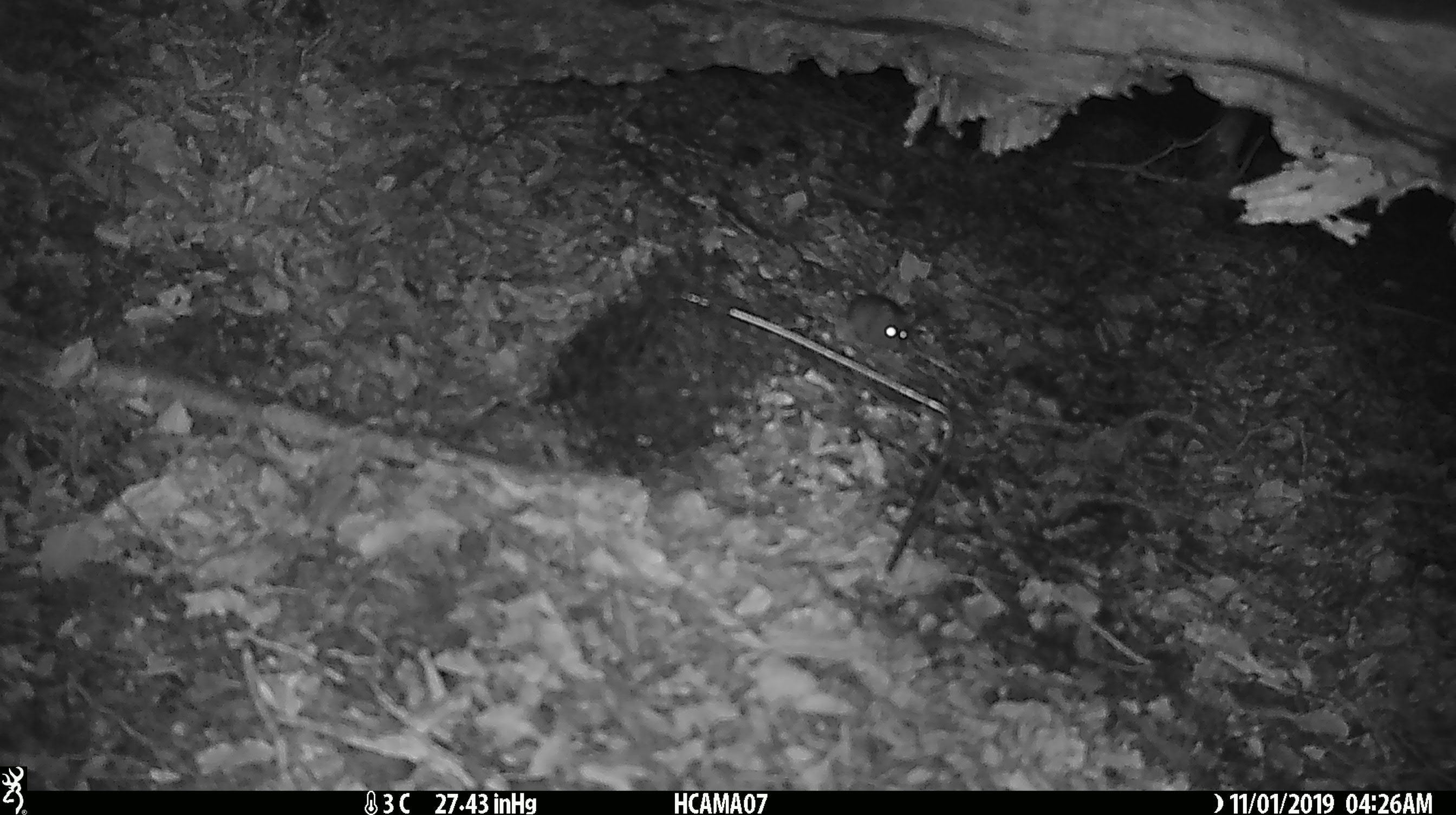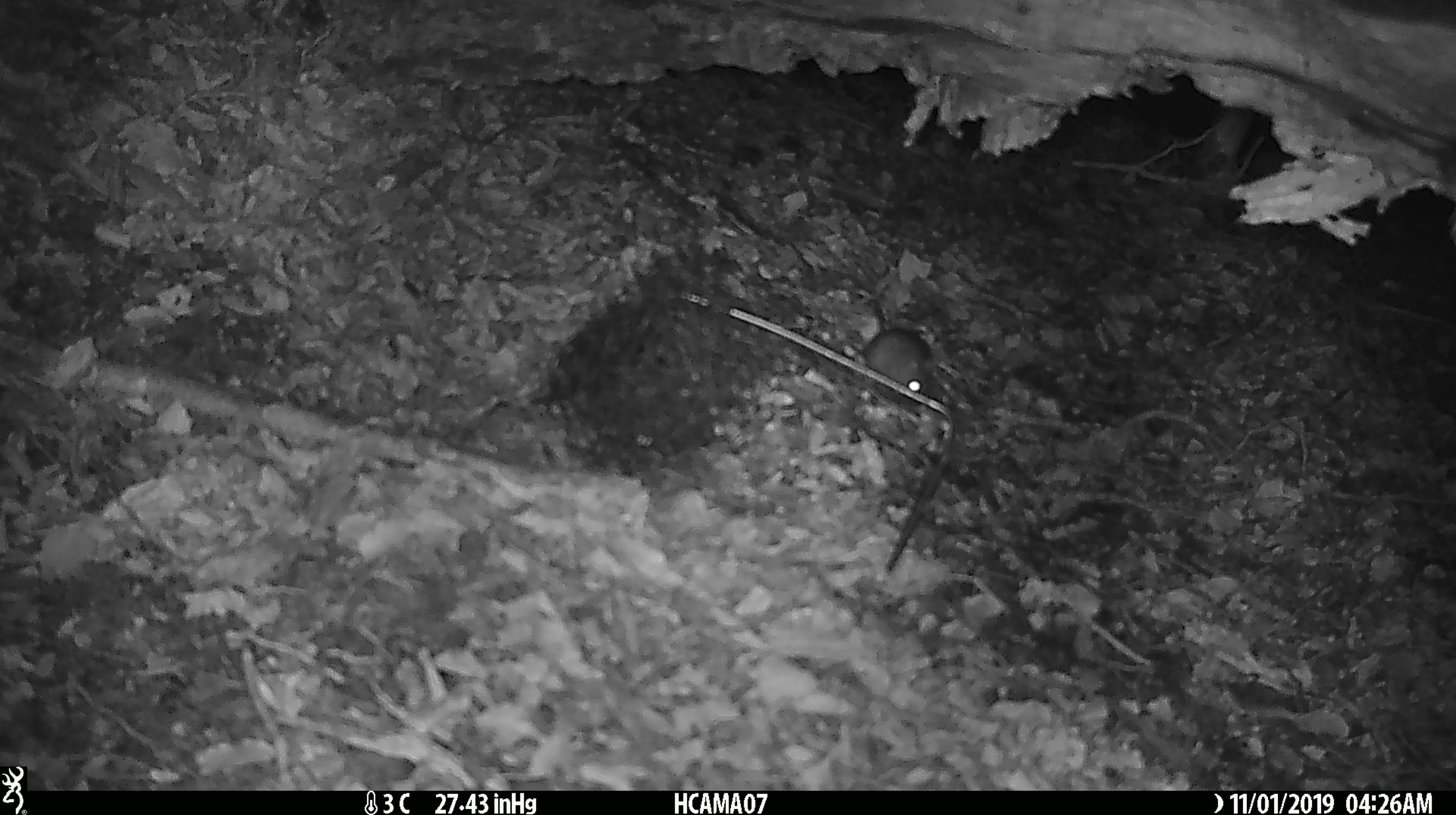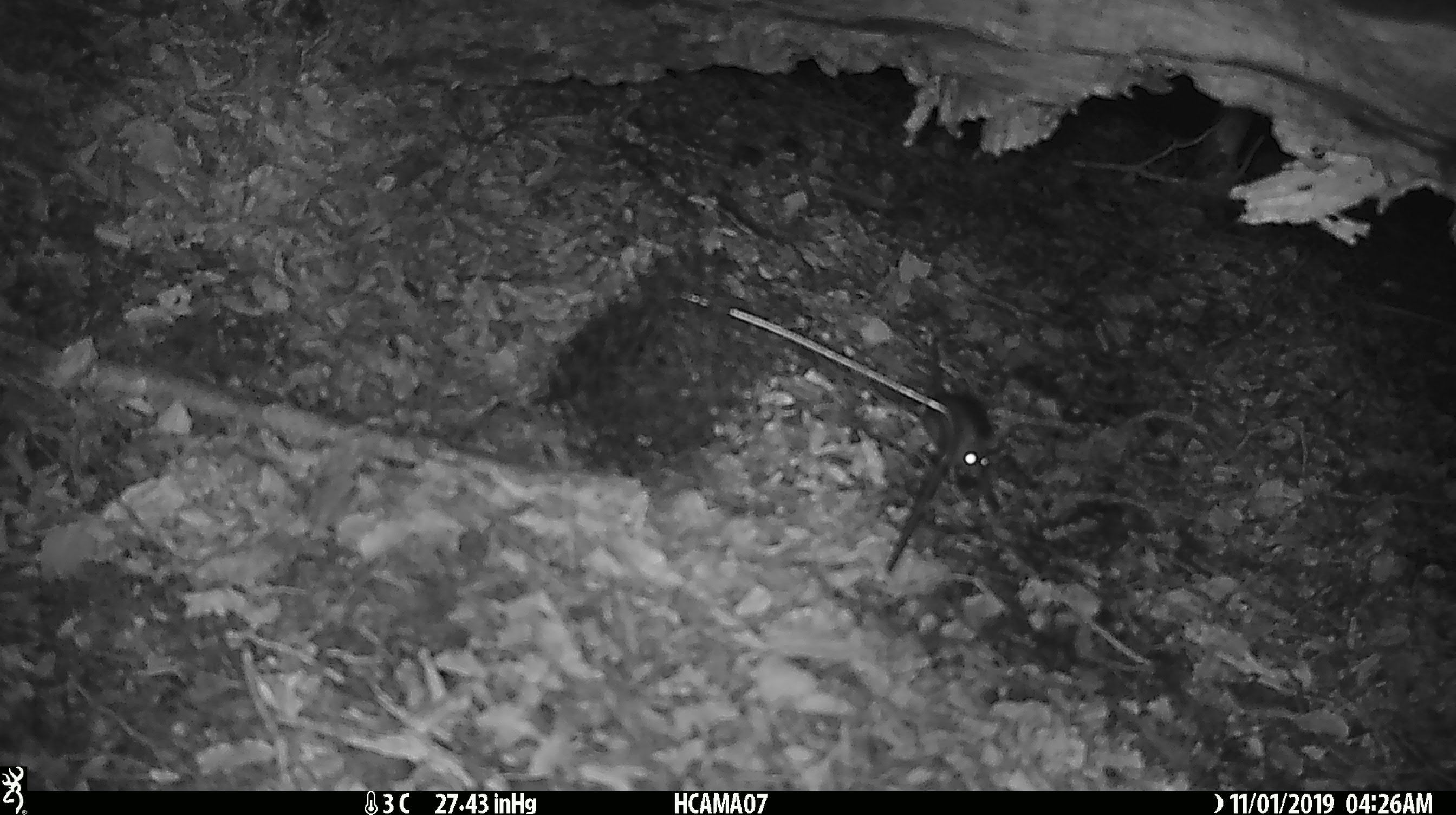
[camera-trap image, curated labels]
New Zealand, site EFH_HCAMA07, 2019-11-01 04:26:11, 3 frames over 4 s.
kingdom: Animalia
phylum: Chordata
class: Mammalia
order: Rodentia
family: Muridae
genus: Mus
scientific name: Mus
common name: mouse